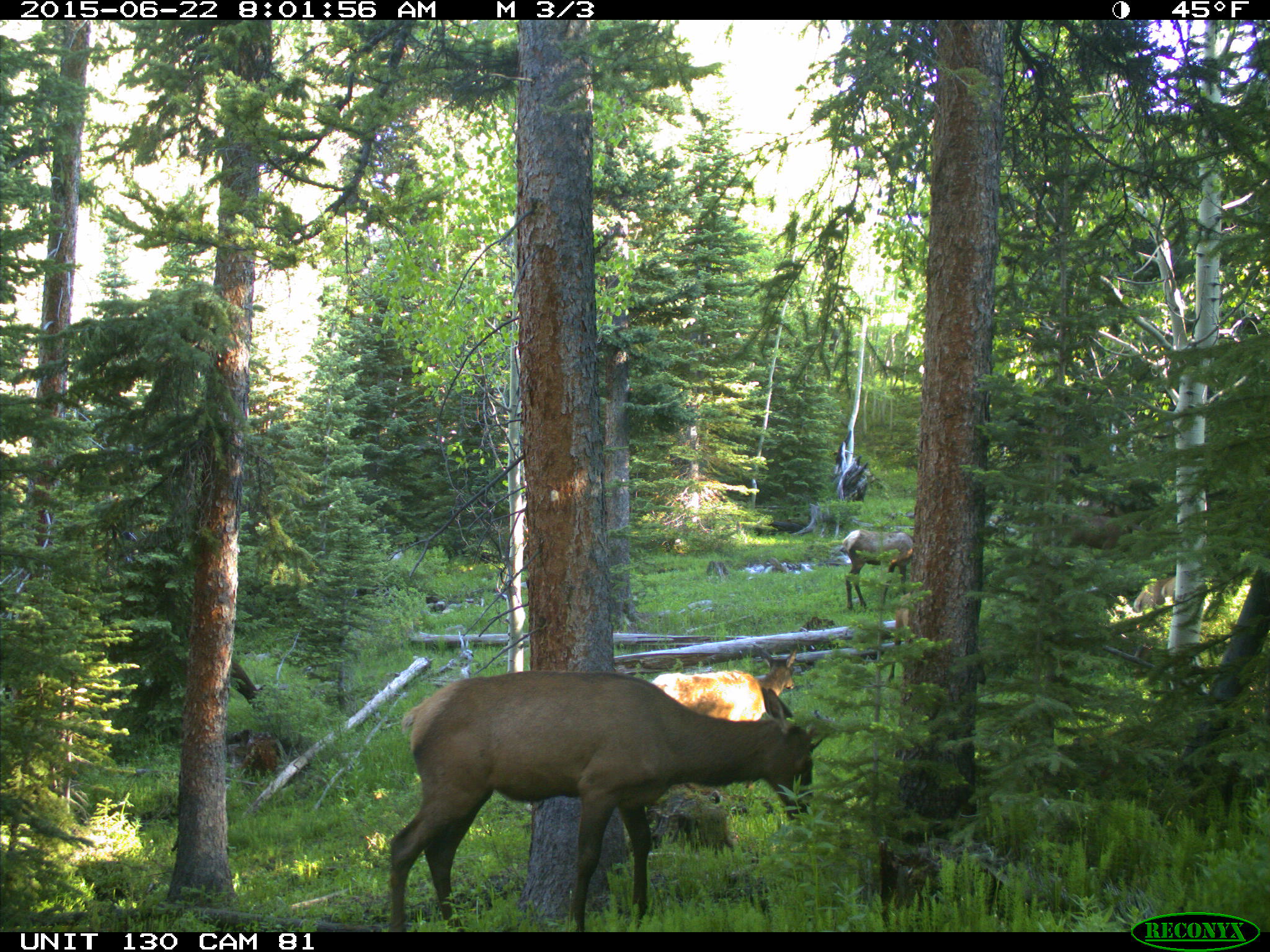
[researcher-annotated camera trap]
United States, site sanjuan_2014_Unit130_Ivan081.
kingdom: Animalia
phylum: Chordata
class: Mammalia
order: Artiodactyla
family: Cervidae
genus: Cervus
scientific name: Cervus elaphus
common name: red deer